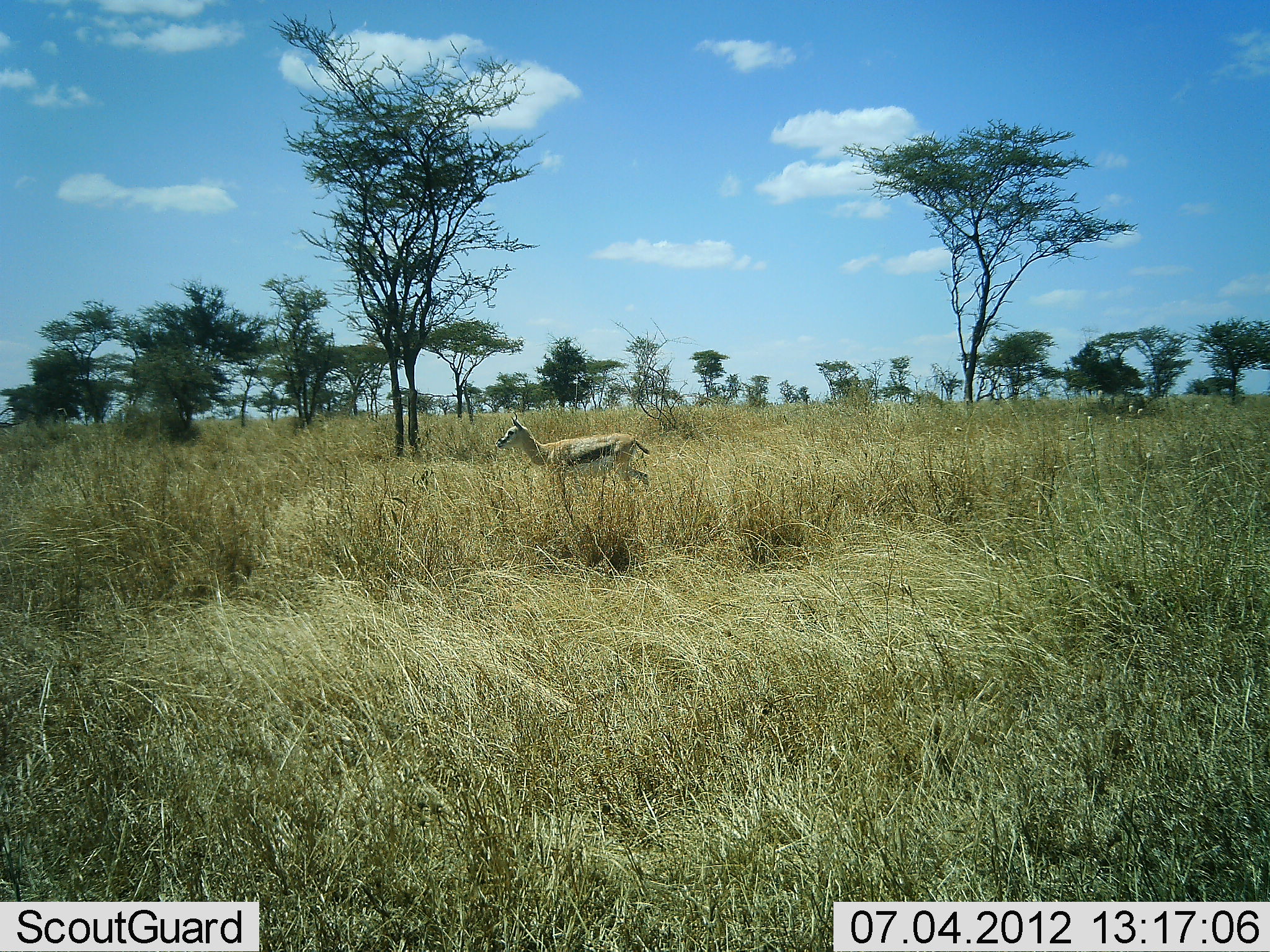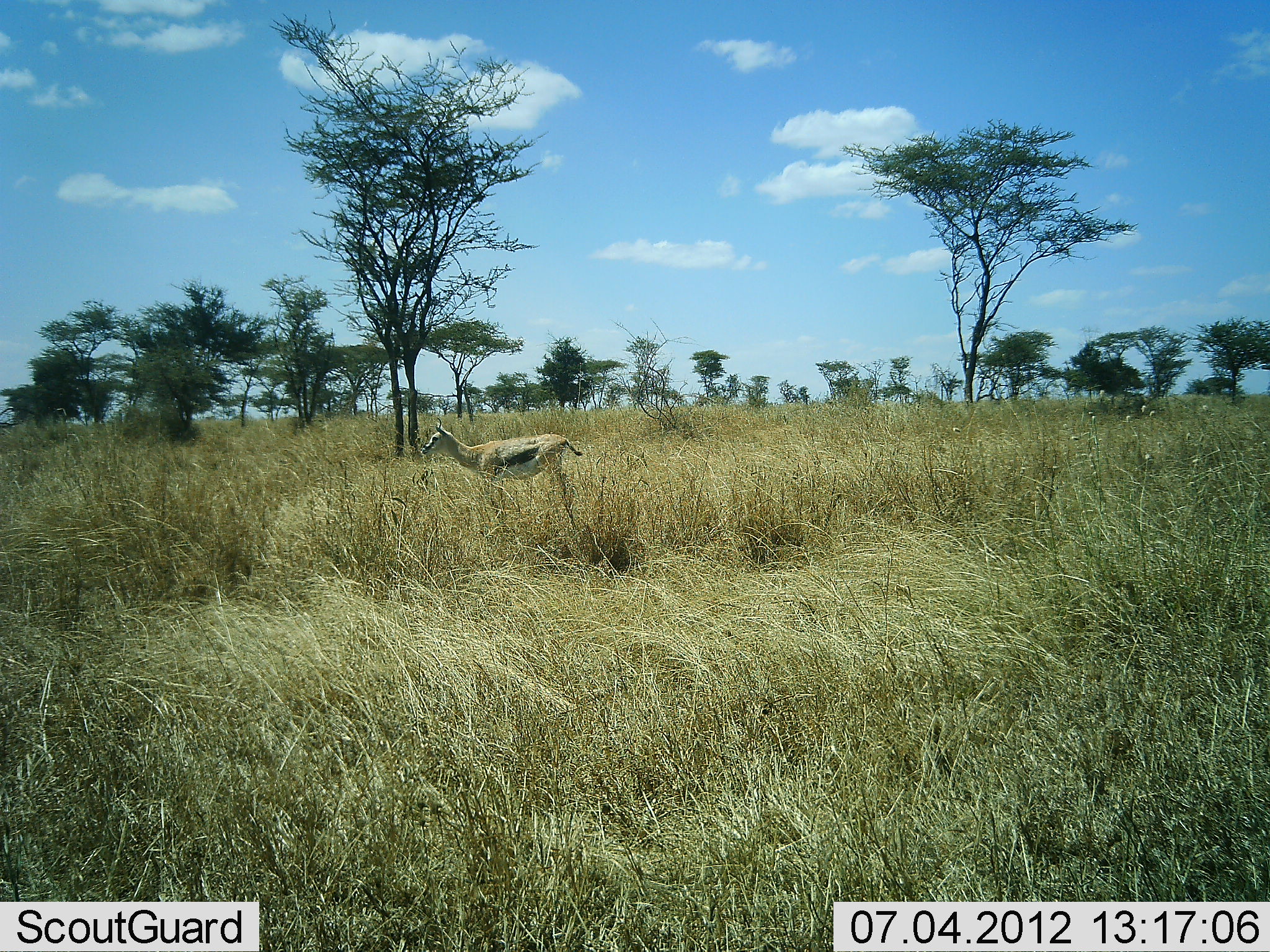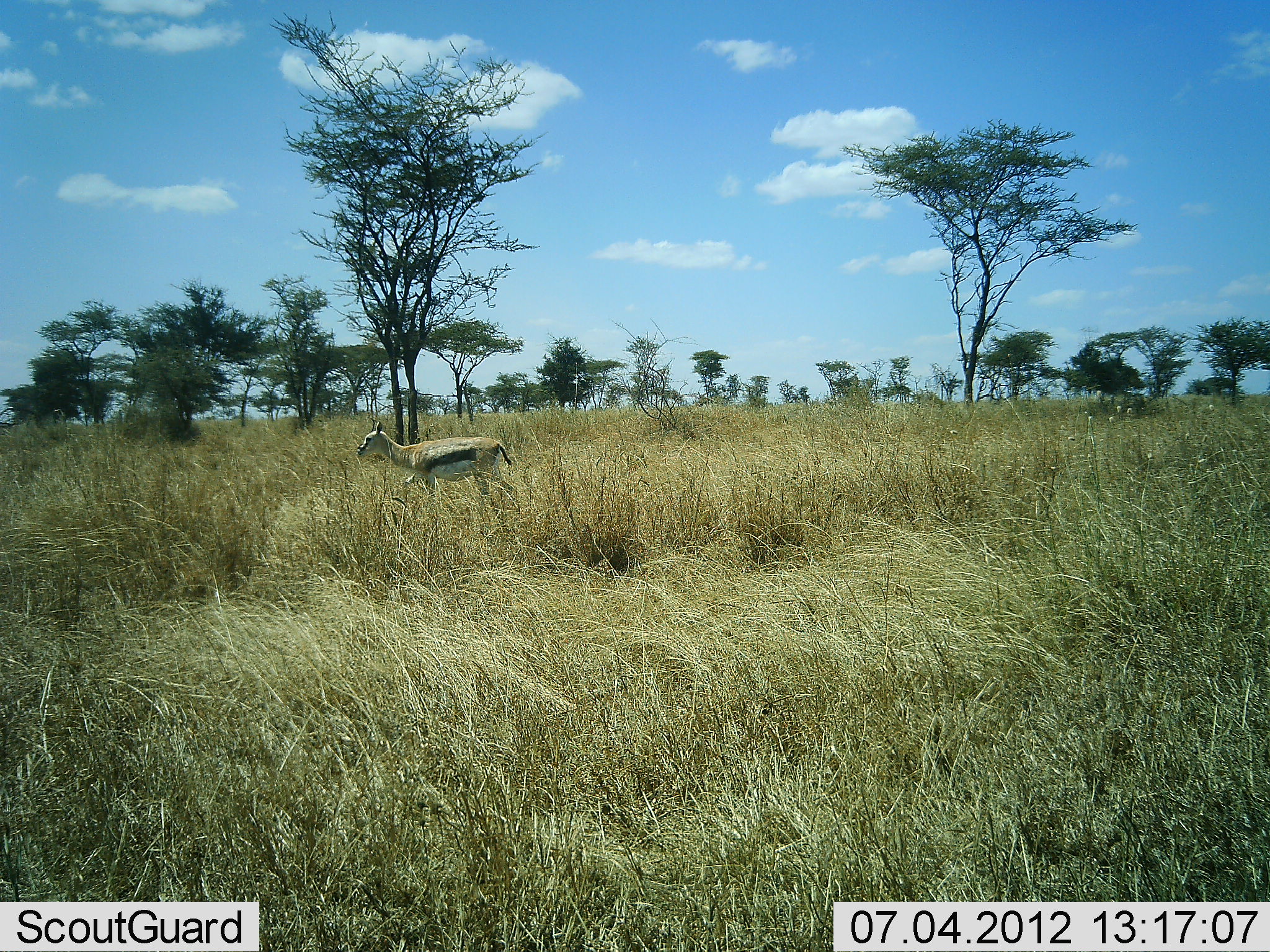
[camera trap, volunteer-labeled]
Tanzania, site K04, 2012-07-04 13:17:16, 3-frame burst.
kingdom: Animalia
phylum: Chordata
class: Mammalia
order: Artiodactyla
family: Bovidae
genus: Eudorcas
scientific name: Eudorcas thomsonii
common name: thomson's gazelle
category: gazellethomsons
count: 1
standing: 10%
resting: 0%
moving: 90%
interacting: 0%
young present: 0%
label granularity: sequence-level